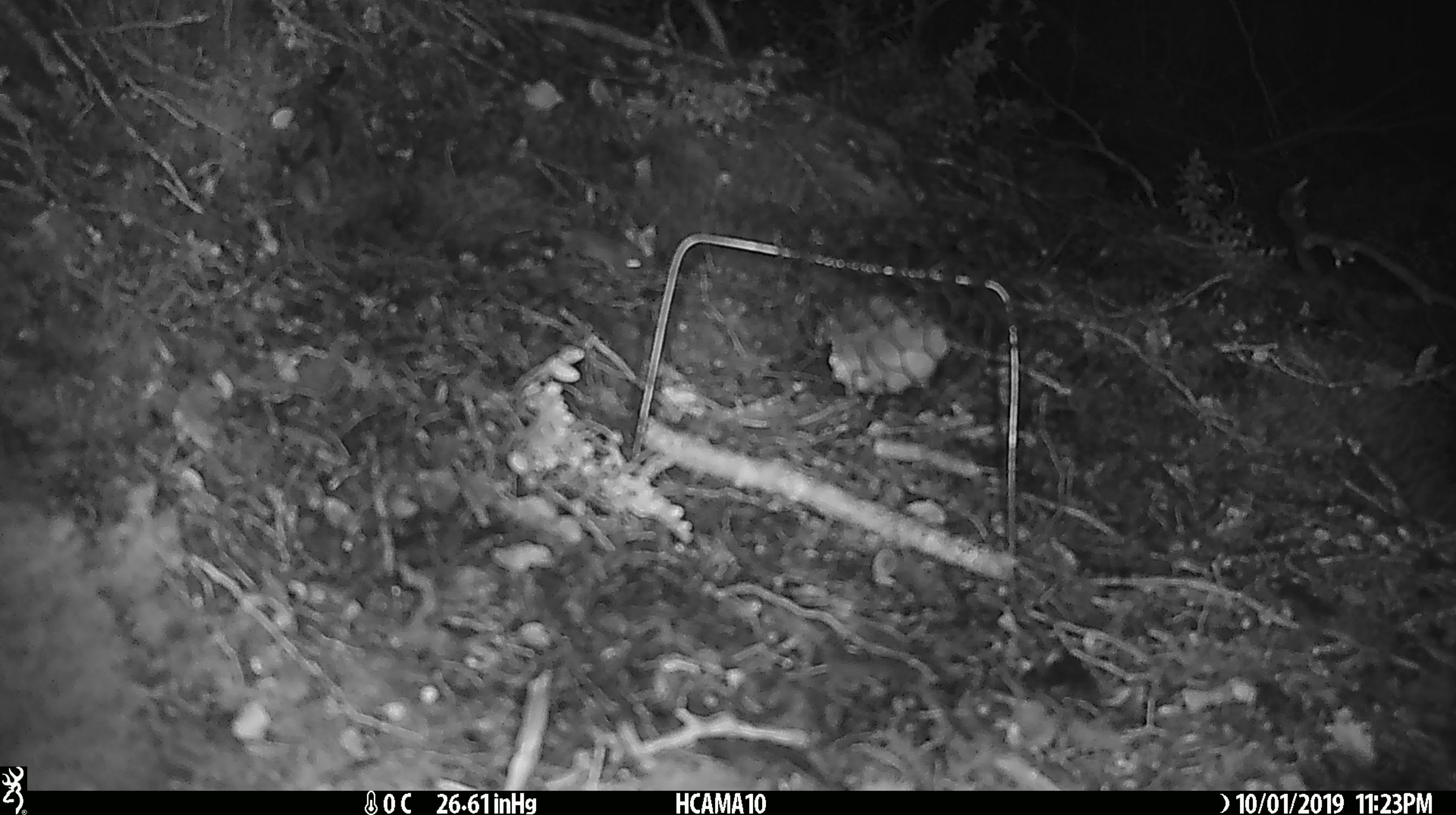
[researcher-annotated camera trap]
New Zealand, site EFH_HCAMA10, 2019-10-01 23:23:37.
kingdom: Animalia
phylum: Chordata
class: Mammalia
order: Rodentia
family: Muridae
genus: Mus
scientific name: Mus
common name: mouse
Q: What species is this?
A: Mouse (Mus).